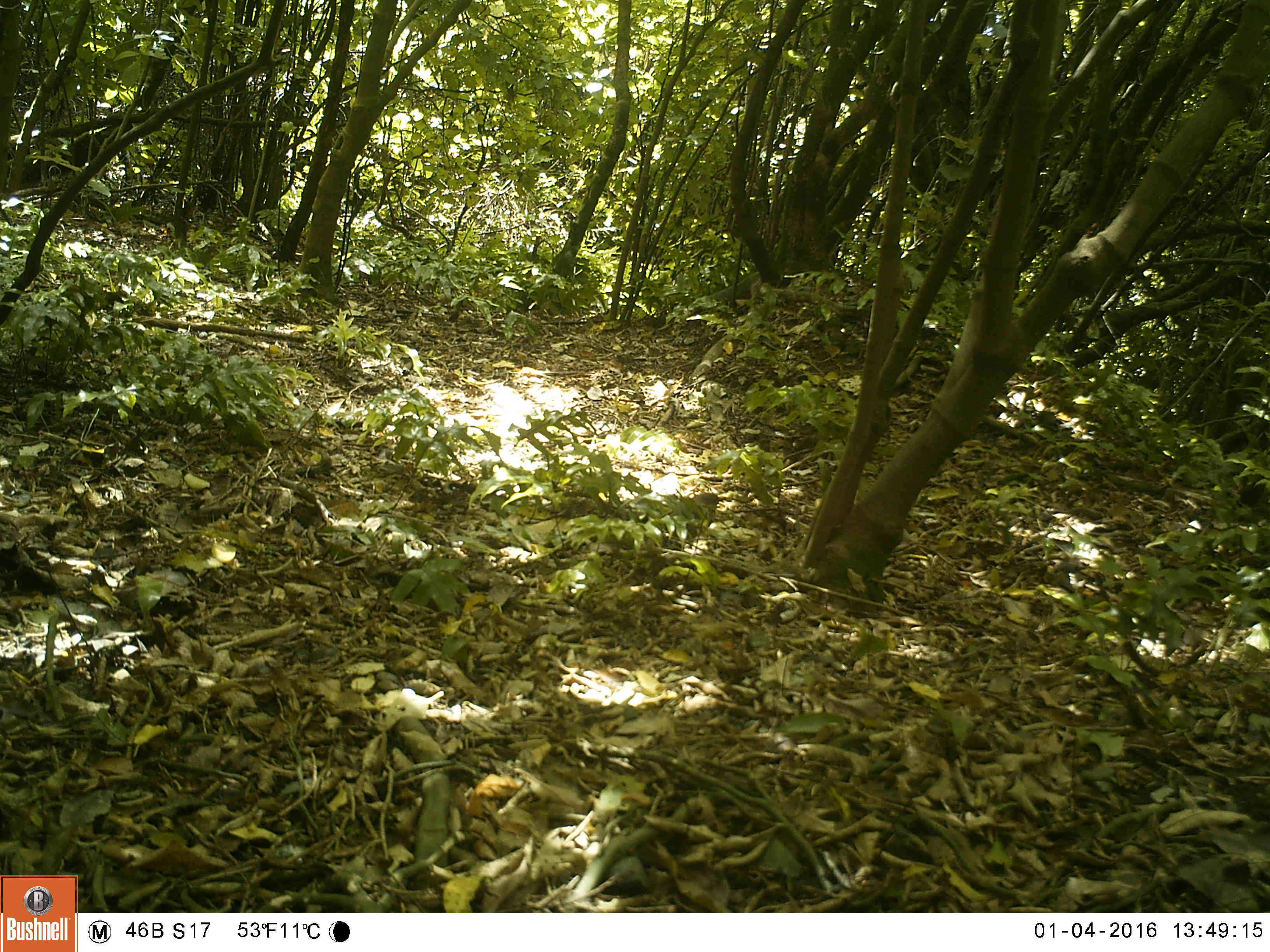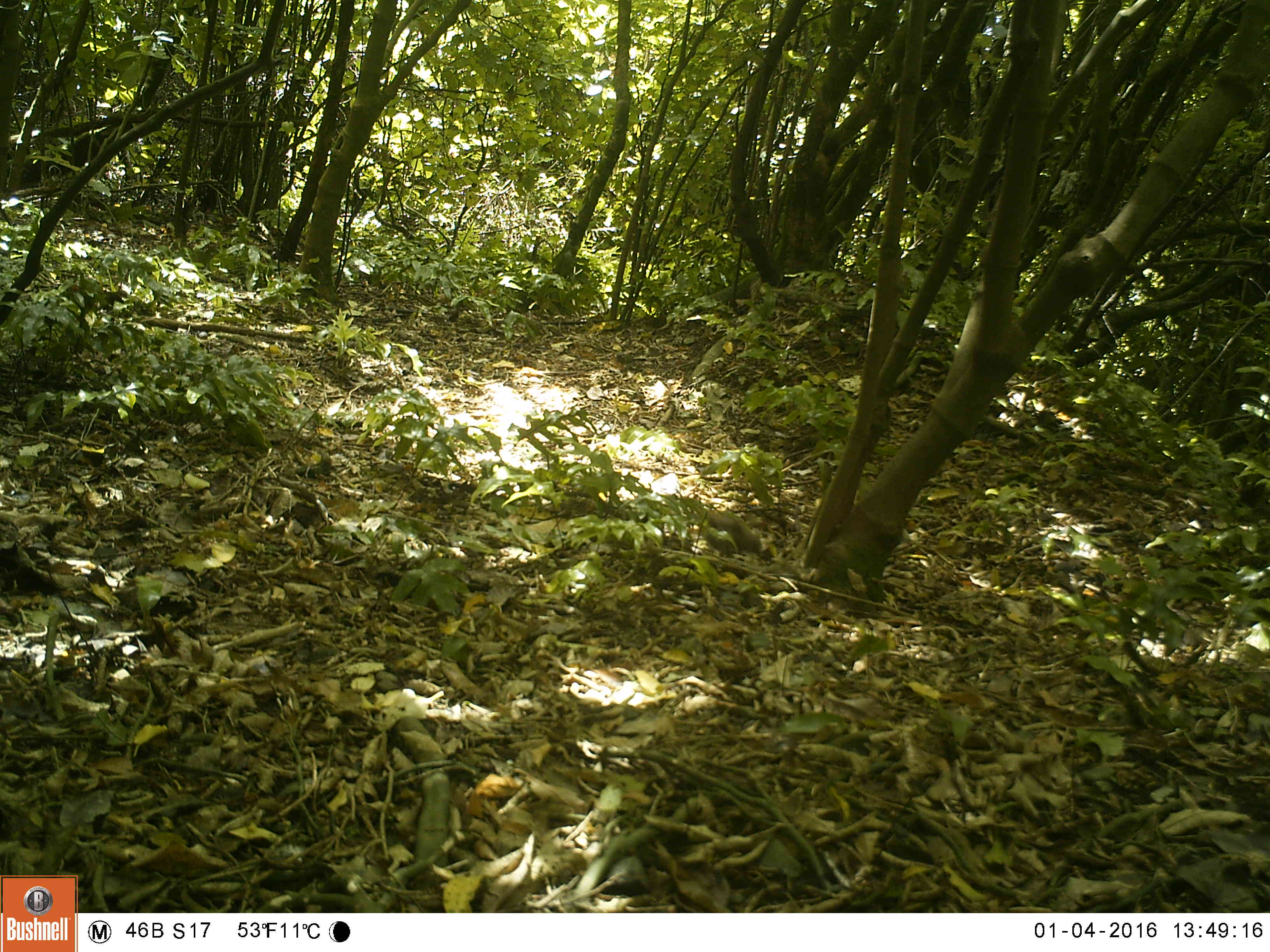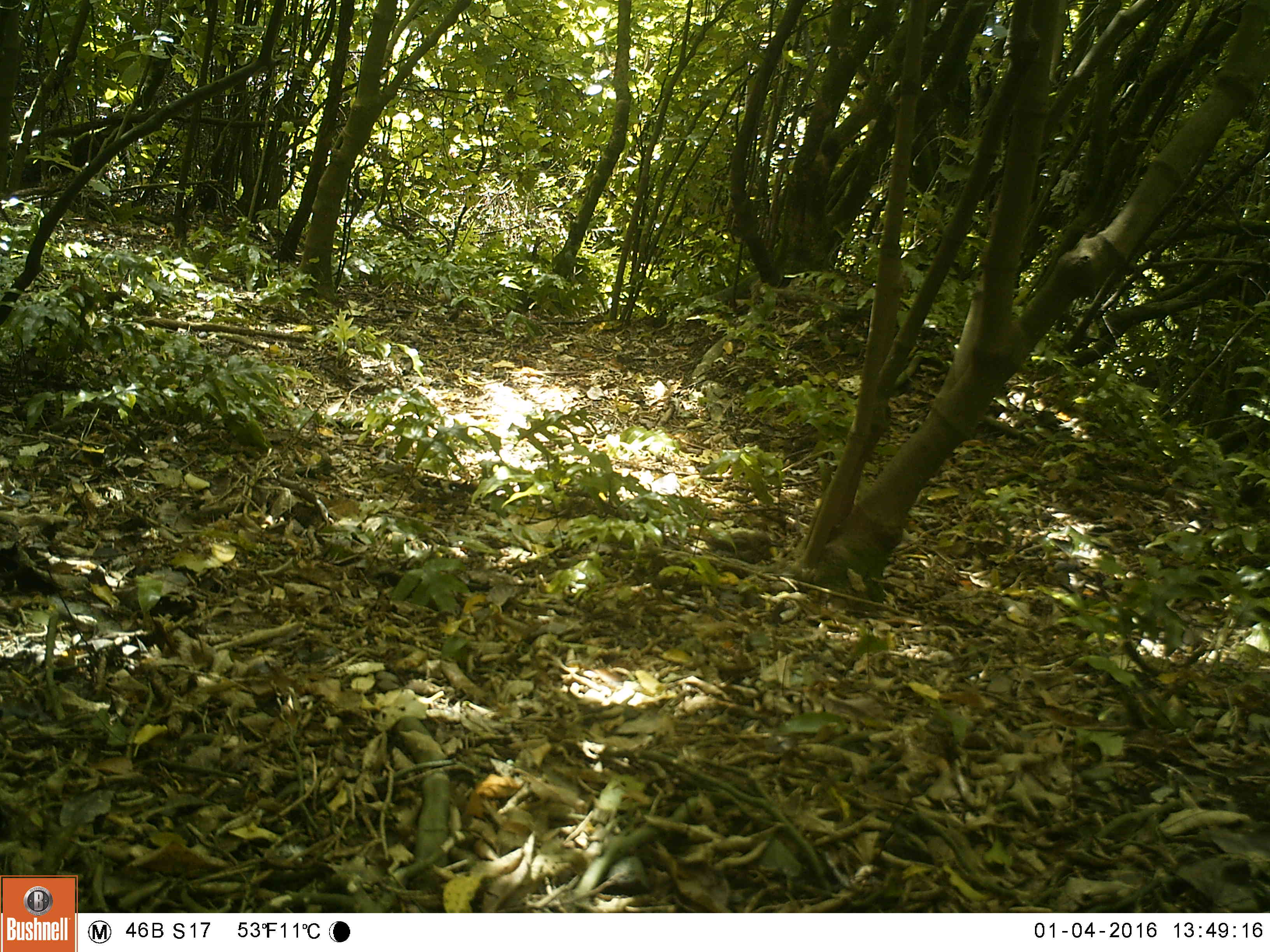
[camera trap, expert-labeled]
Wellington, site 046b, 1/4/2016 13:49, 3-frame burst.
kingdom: Animalia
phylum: Chordata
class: Aves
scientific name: Aves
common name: bird